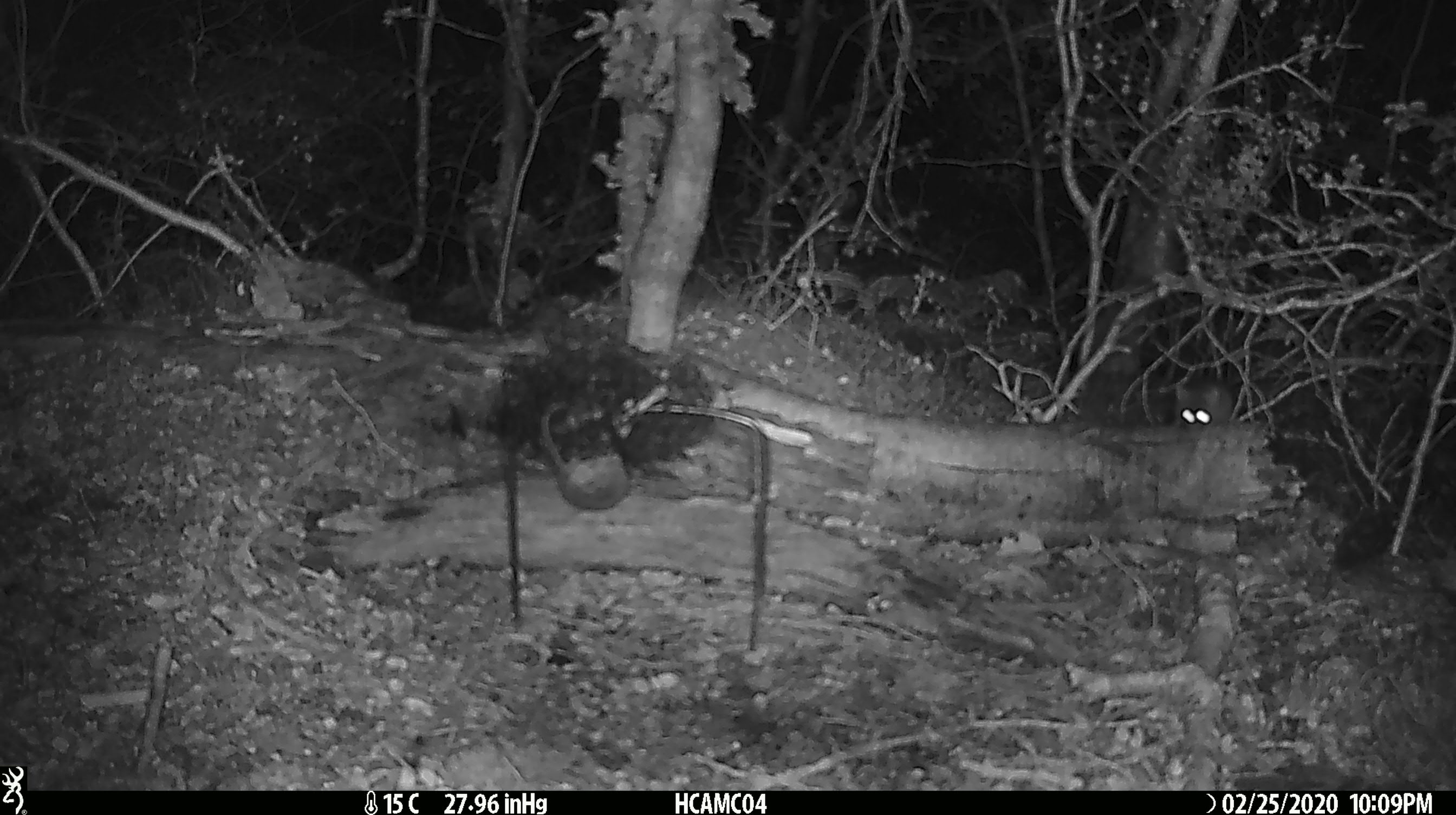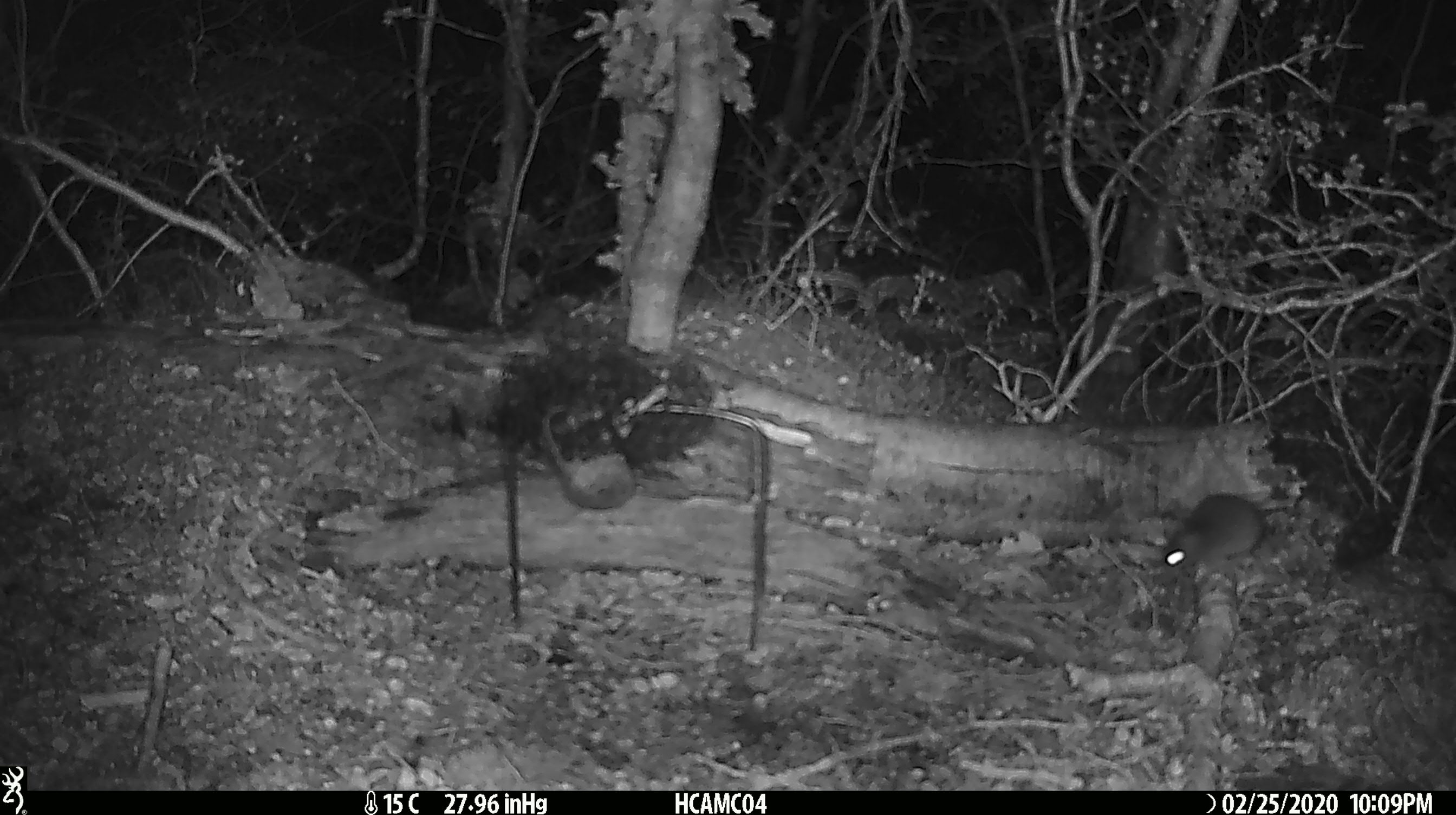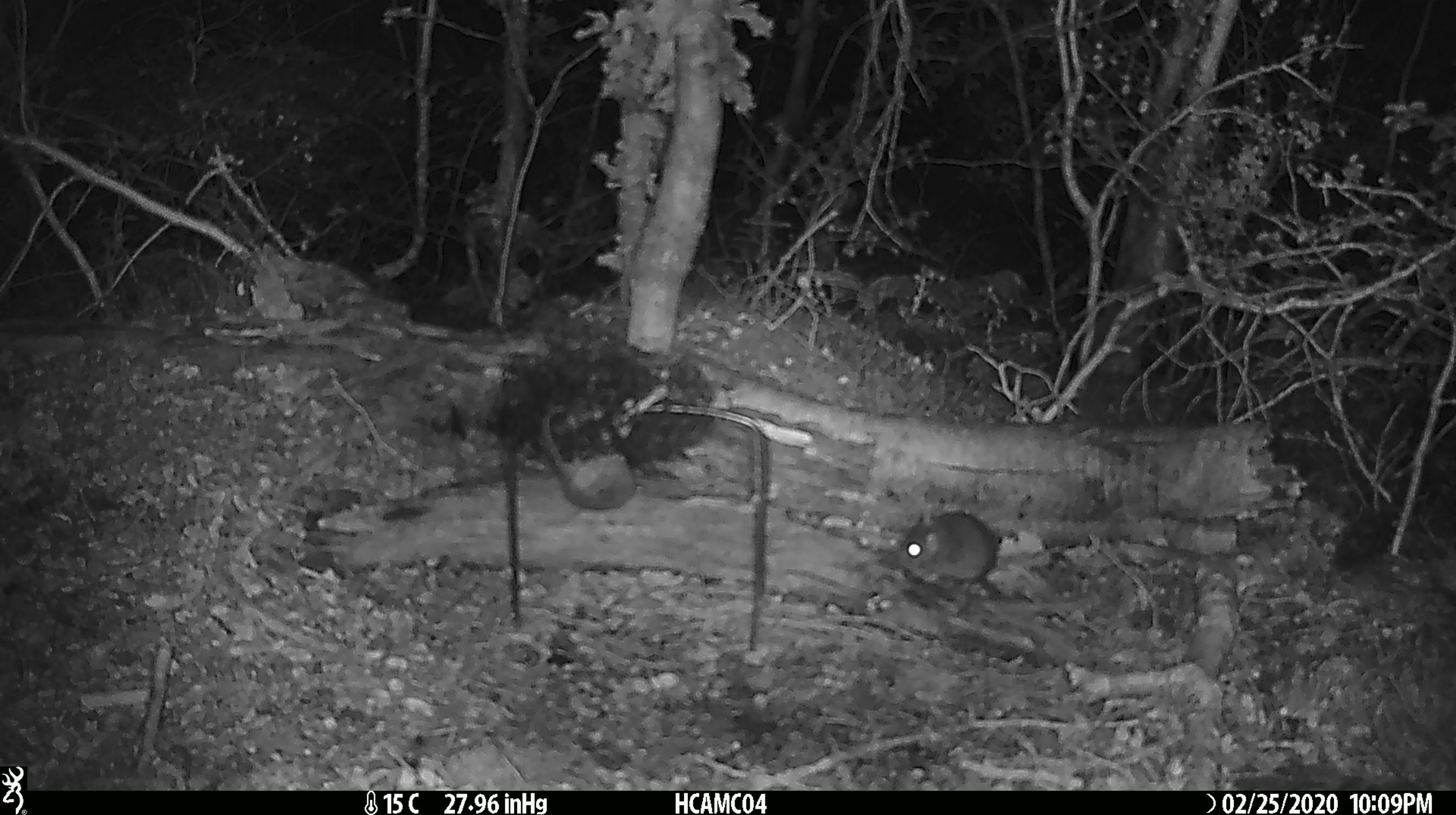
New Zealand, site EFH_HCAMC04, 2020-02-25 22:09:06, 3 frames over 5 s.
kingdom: Animalia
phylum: Chordata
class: Mammalia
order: Rodentia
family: Muridae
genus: Mus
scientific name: Mus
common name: mouse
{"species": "mouse (Mus)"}